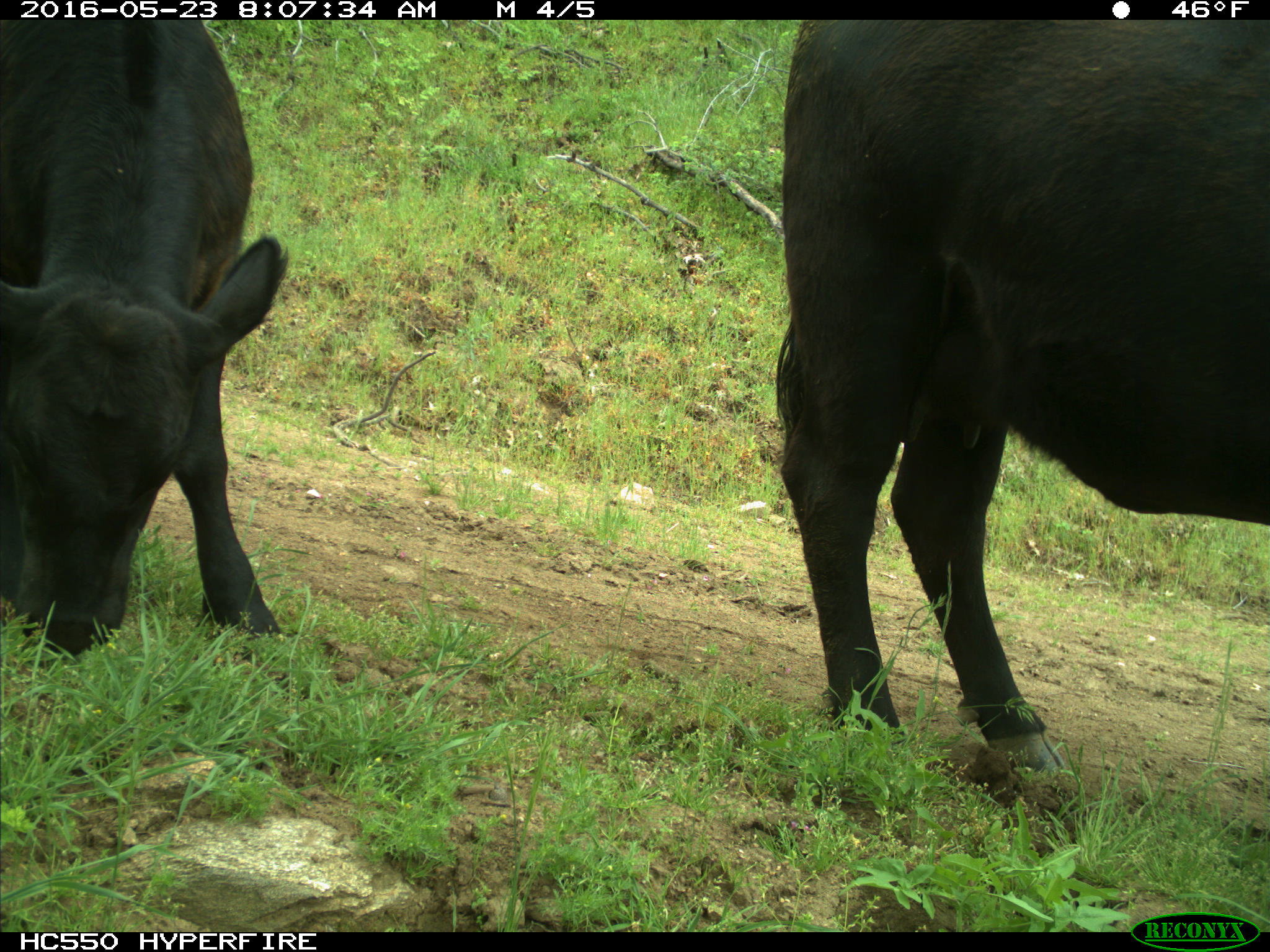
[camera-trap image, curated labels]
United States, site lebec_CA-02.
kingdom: Animalia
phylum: Chordata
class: Mammalia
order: Artiodactyla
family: Bovidae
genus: Bos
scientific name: Bos taurus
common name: domestic cow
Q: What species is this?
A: Bos taurus (domestic cow).